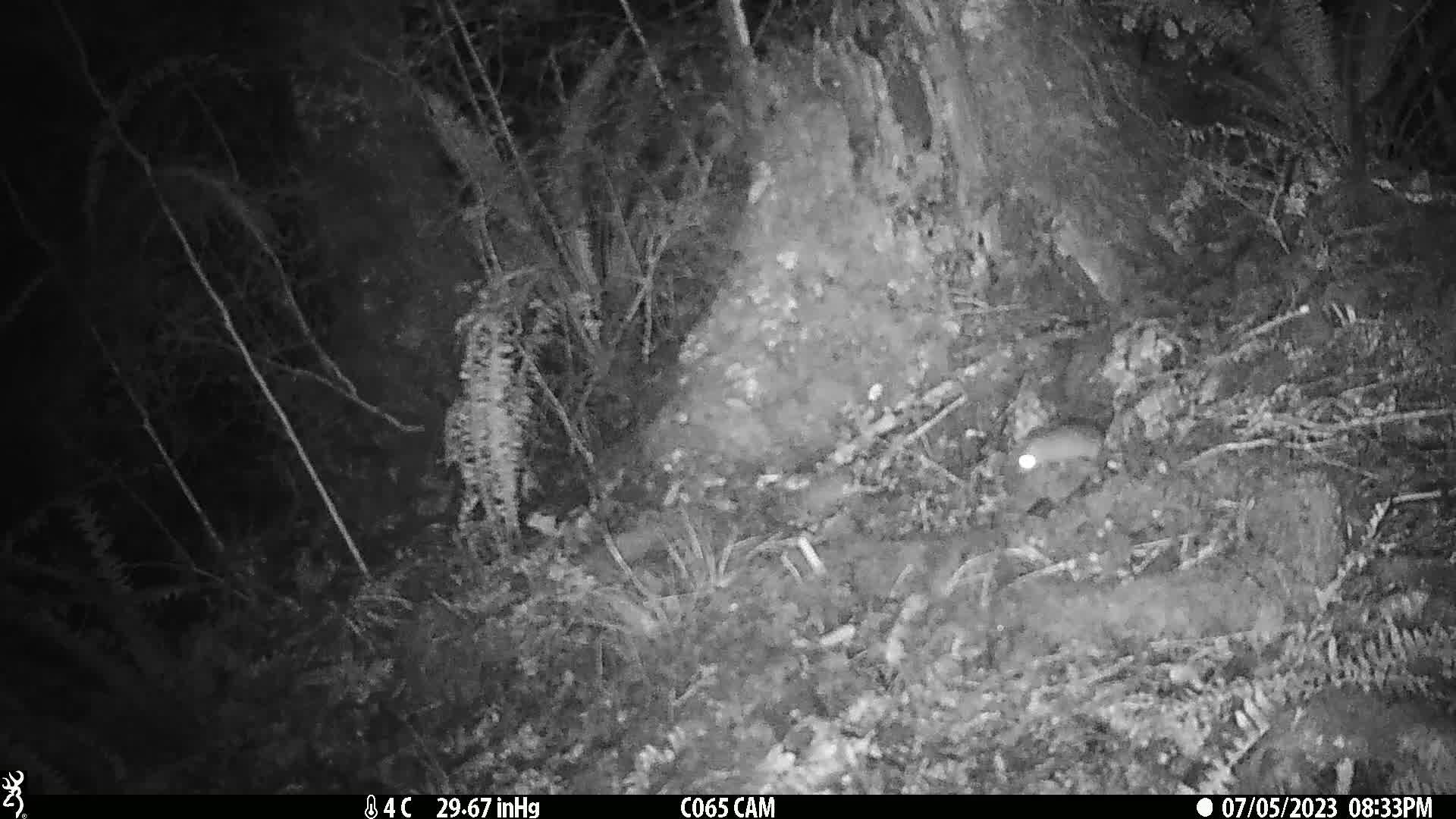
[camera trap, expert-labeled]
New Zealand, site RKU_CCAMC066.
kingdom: Animalia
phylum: Chordata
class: Mammalia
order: Rodentia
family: Muridae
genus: Rattus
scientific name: Rattus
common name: rat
Rat (Rattus).